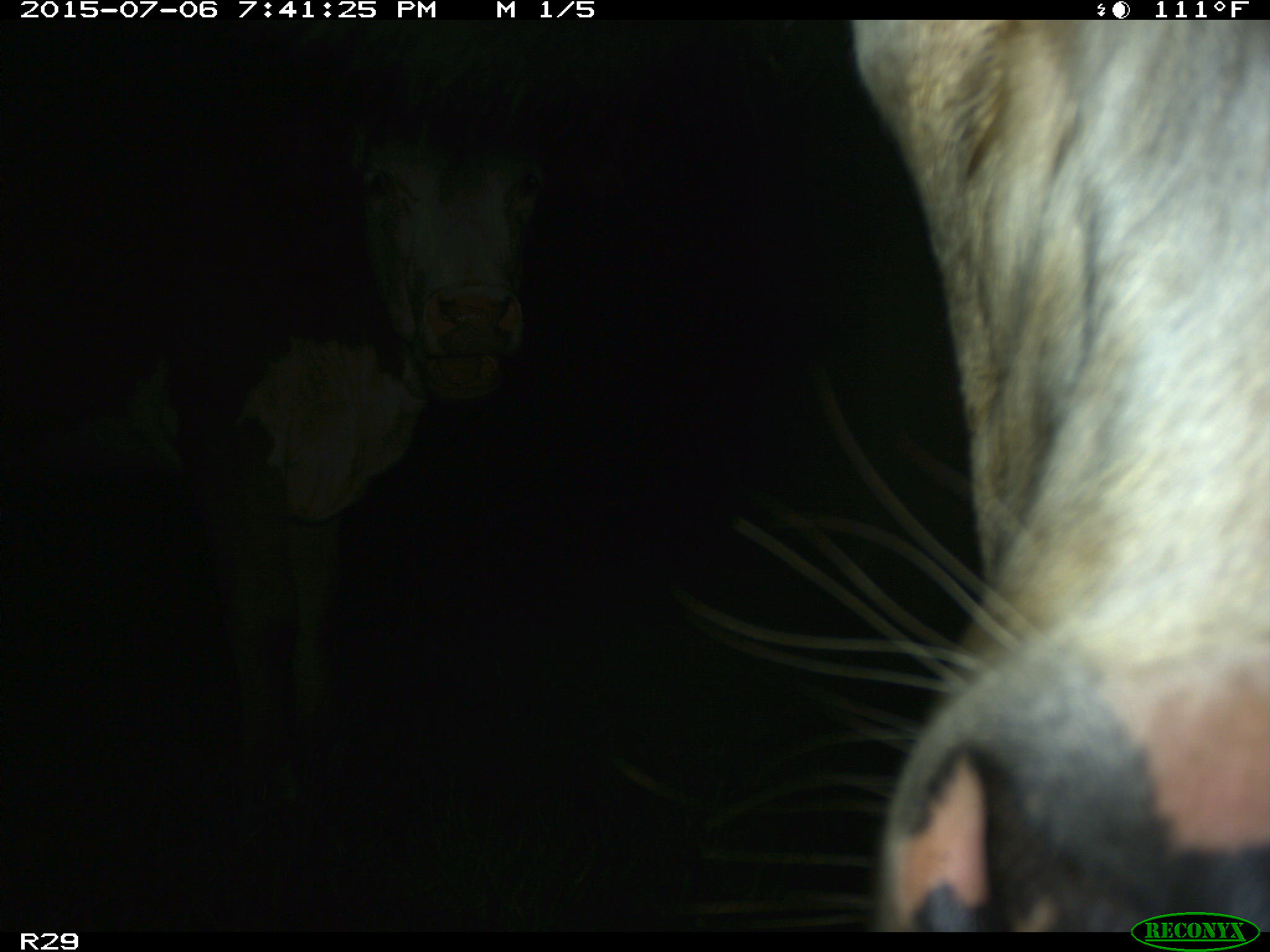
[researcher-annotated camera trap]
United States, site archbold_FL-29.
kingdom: Animalia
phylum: Chordata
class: Mammalia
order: Artiodactyla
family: Bovidae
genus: Bos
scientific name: Bos taurus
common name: domestic cow